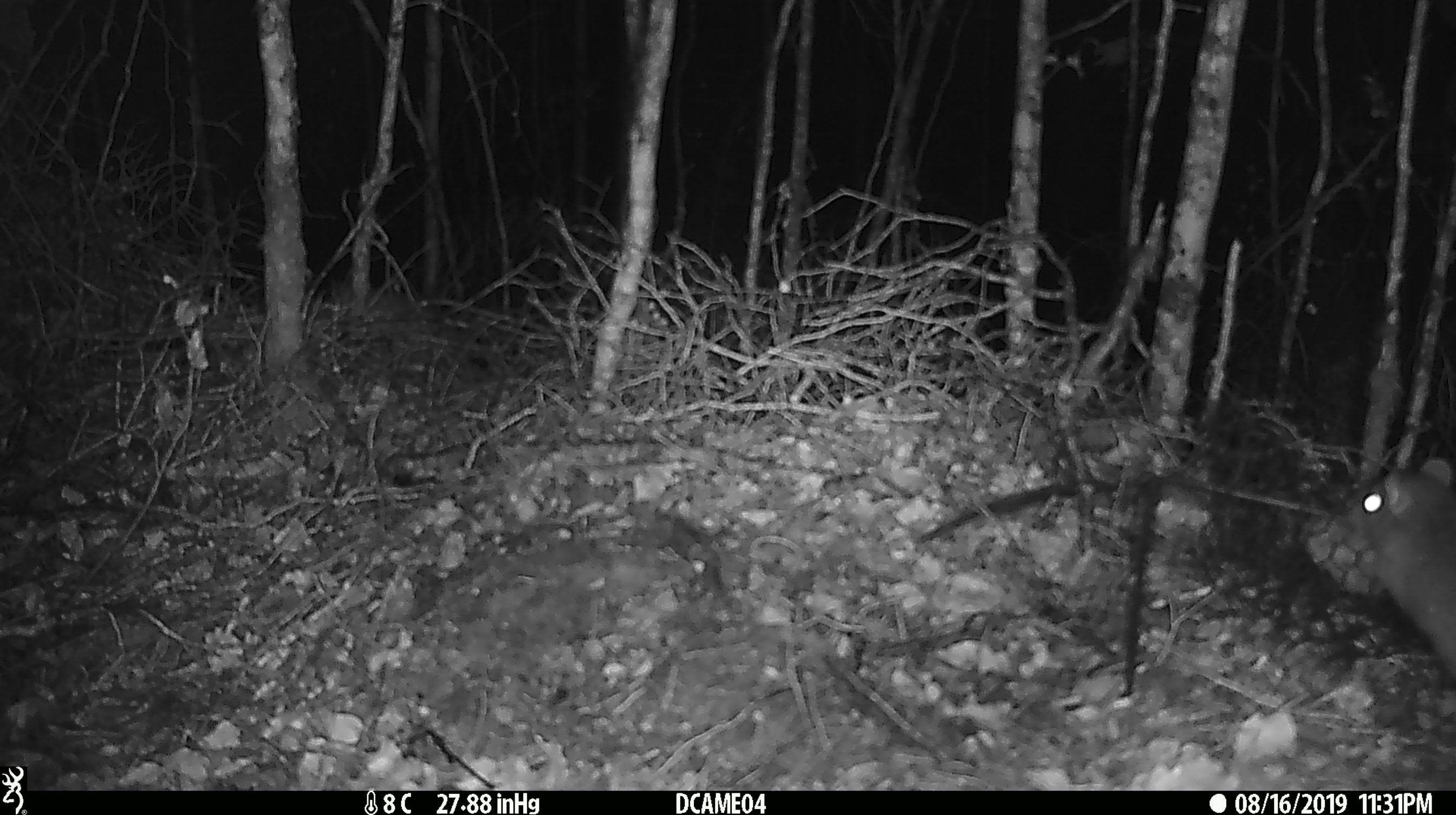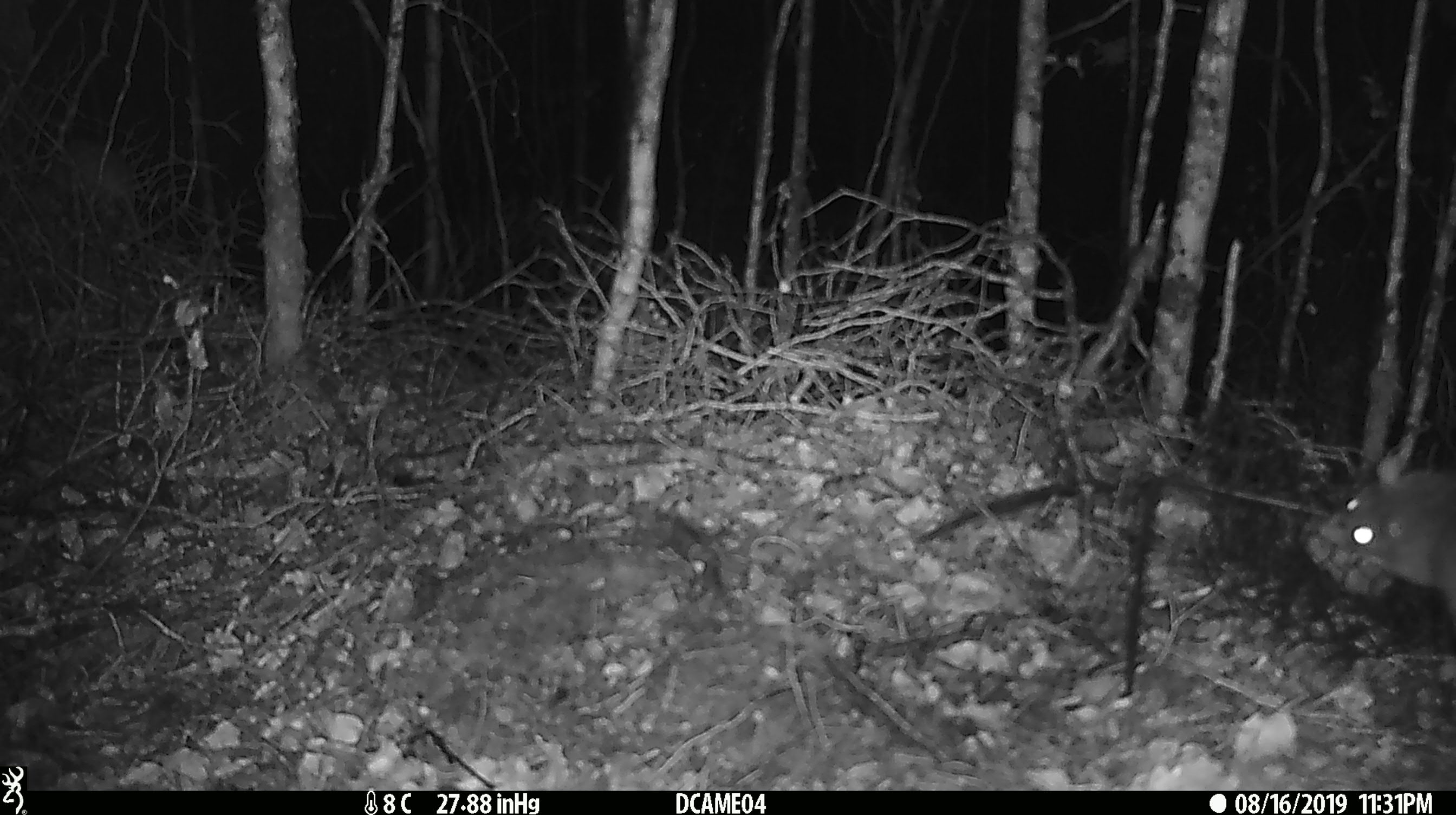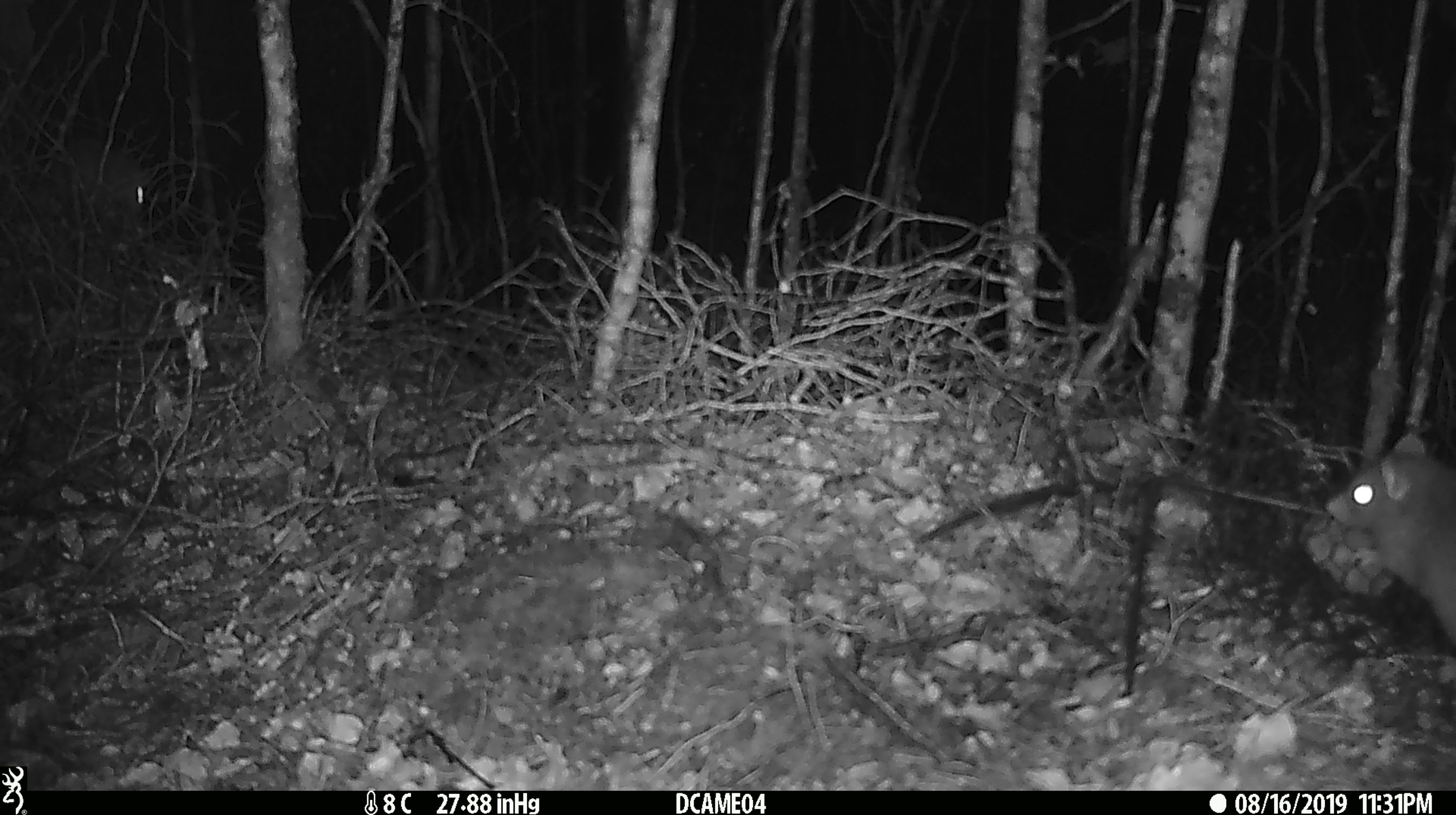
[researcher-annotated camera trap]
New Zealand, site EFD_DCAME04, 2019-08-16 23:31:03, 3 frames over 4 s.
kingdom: Animalia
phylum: Chordata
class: Mammalia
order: Rodentia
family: Muridae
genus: Rattus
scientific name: Rattus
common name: rat